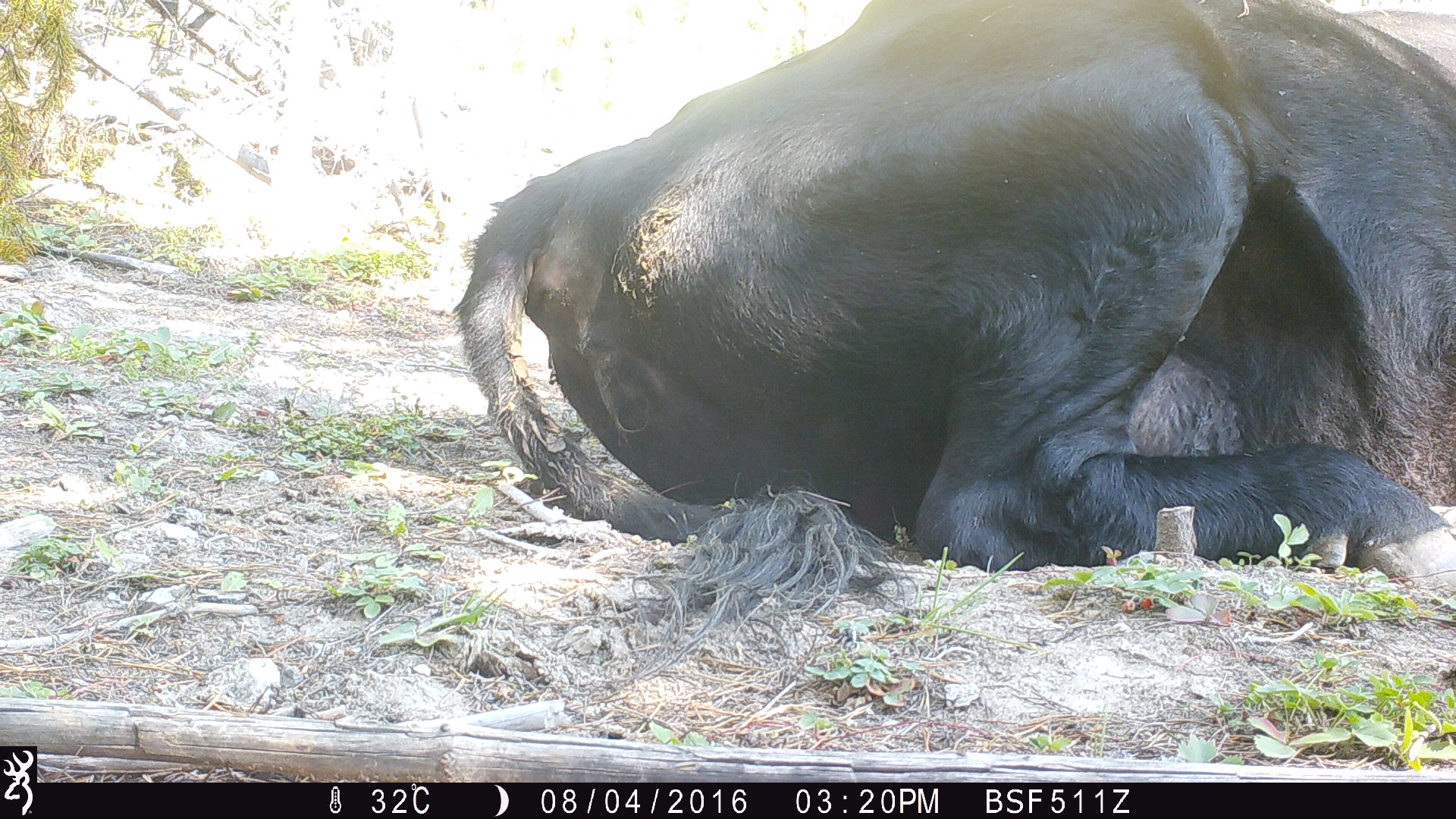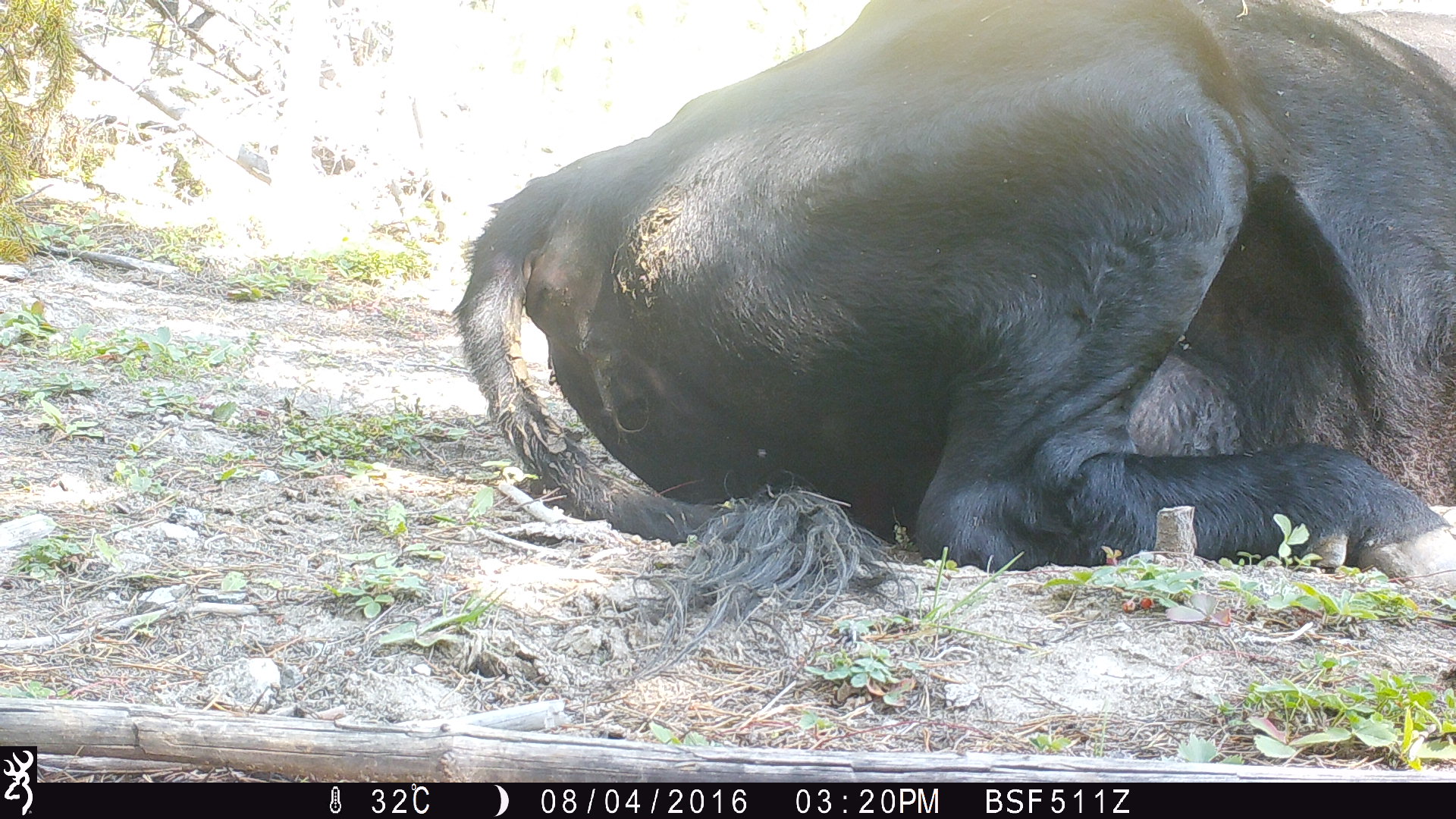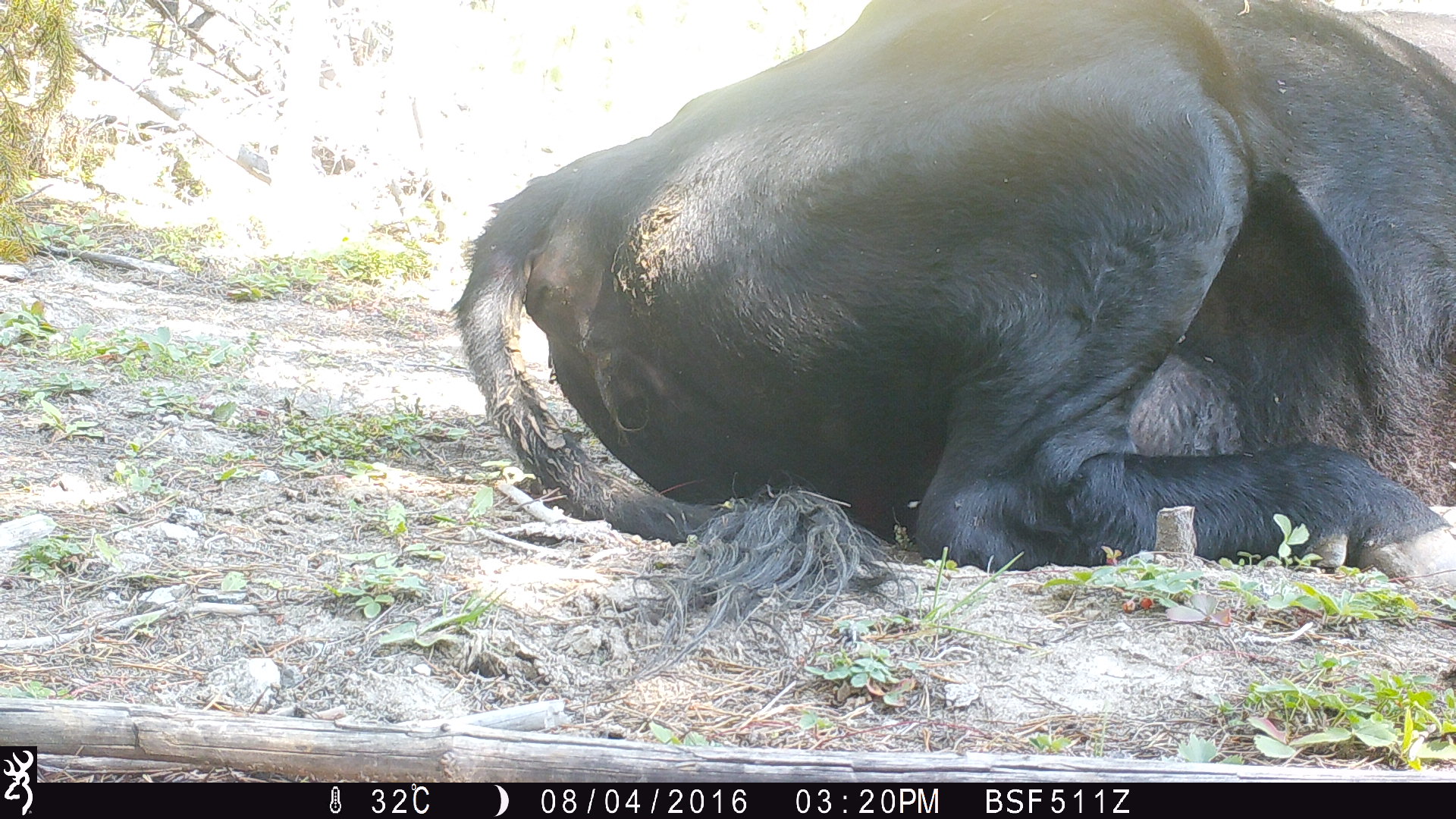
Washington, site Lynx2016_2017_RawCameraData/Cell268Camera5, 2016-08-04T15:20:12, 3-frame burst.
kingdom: Animalia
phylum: Chordata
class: Mammalia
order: Artiodactyla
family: Bovidae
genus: Bos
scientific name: Bos taurus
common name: domestic cattle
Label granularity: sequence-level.